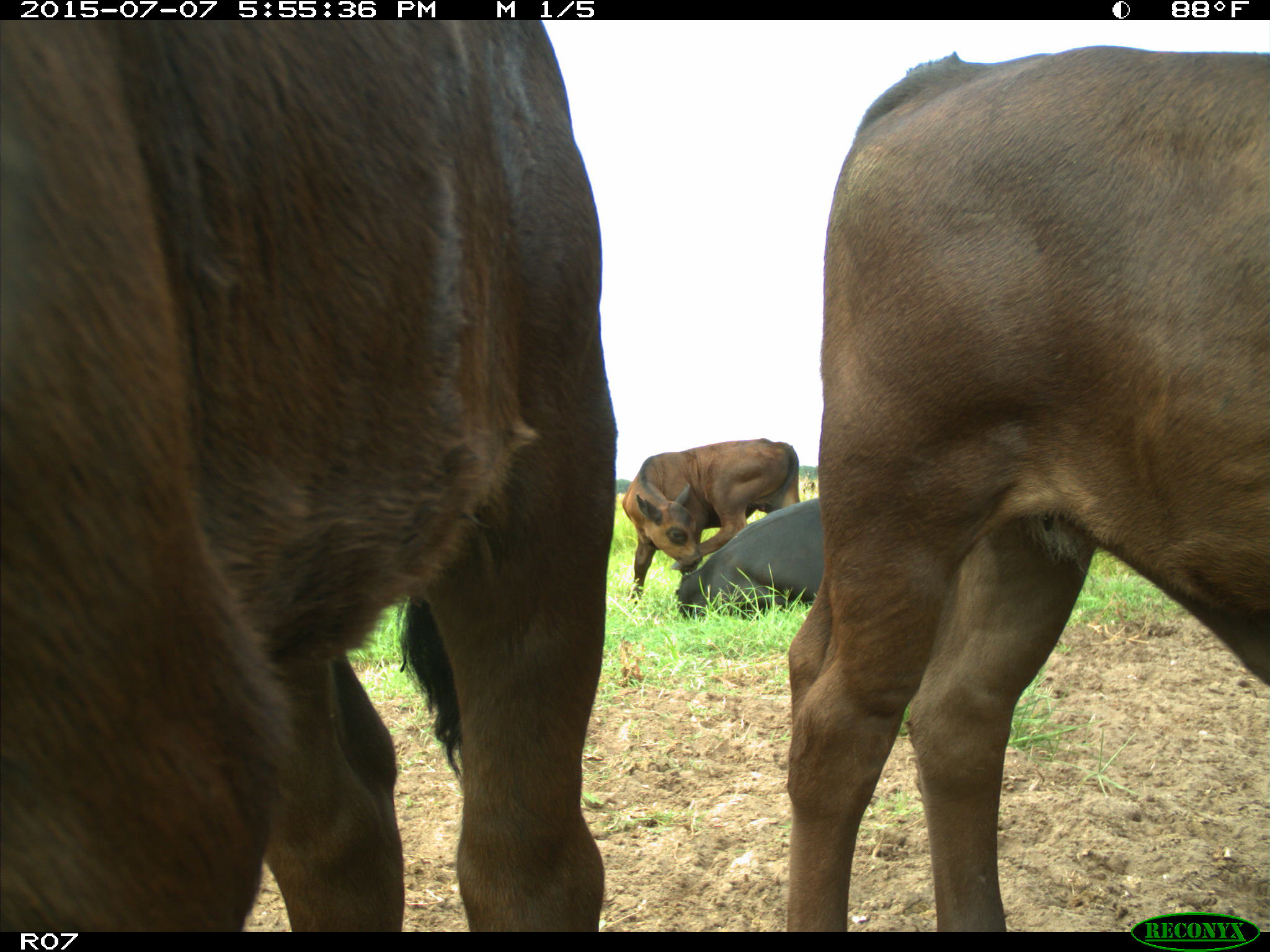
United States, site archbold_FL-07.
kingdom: Animalia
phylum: Chordata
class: Mammalia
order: Artiodactyla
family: Bovidae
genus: Bos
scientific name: Bos taurus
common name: domestic cow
Bos taurus (domestic cow).